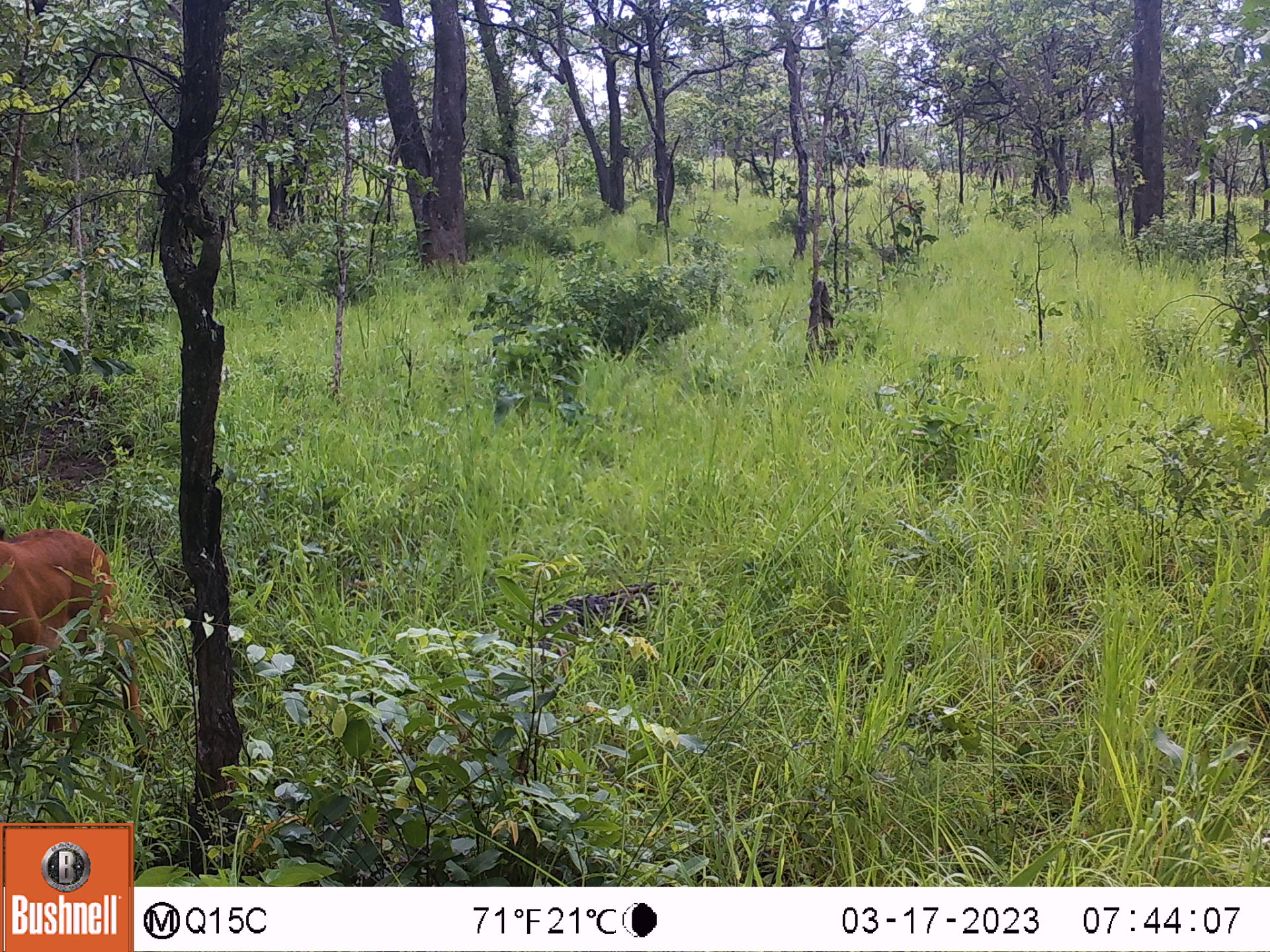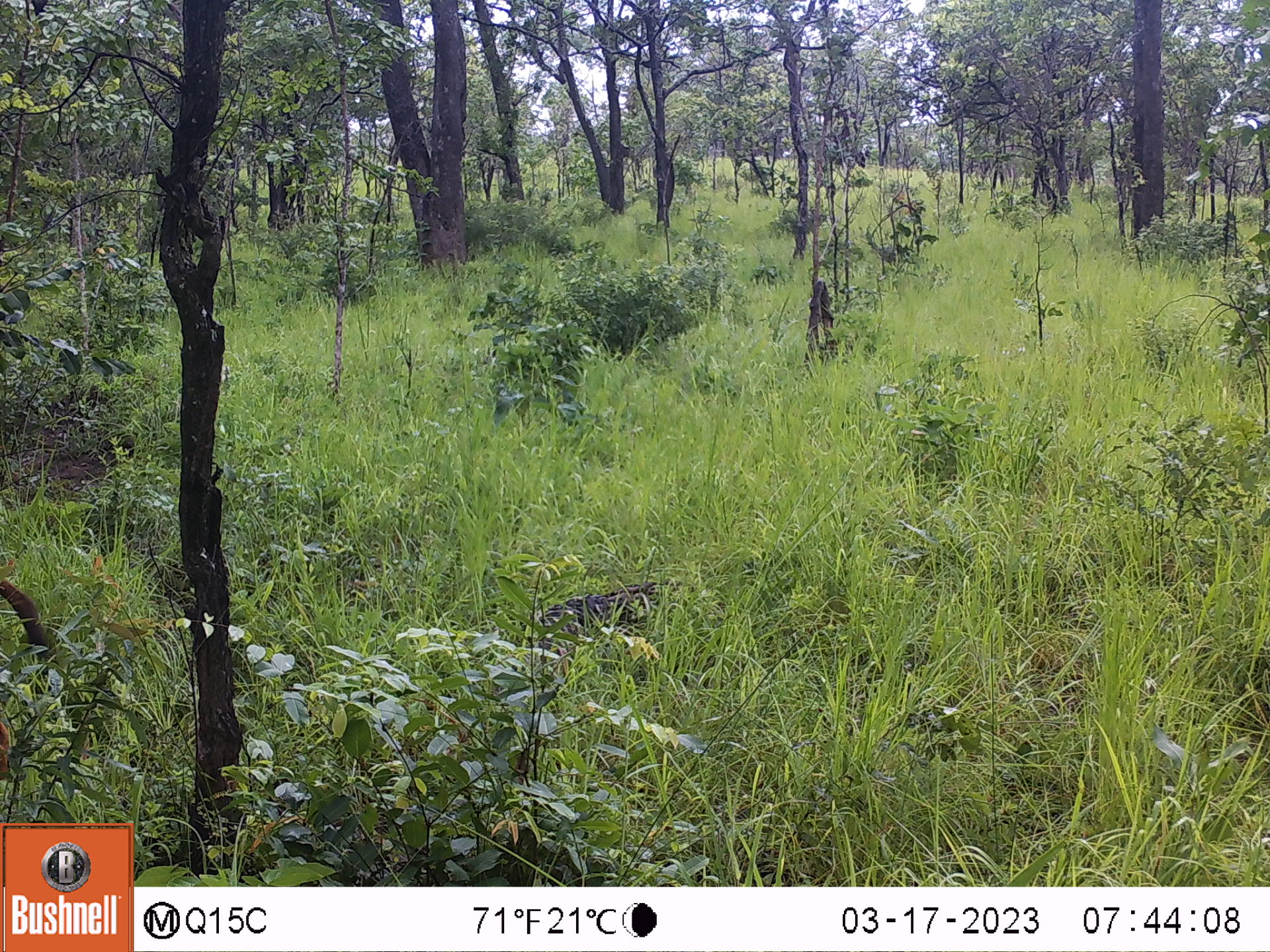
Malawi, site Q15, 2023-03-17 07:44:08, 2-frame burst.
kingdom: Animalia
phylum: Chordata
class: Mammalia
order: Artiodactyla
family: Bovidae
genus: Hippotragus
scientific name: Hippotragus niger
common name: sable antelope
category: sable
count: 1